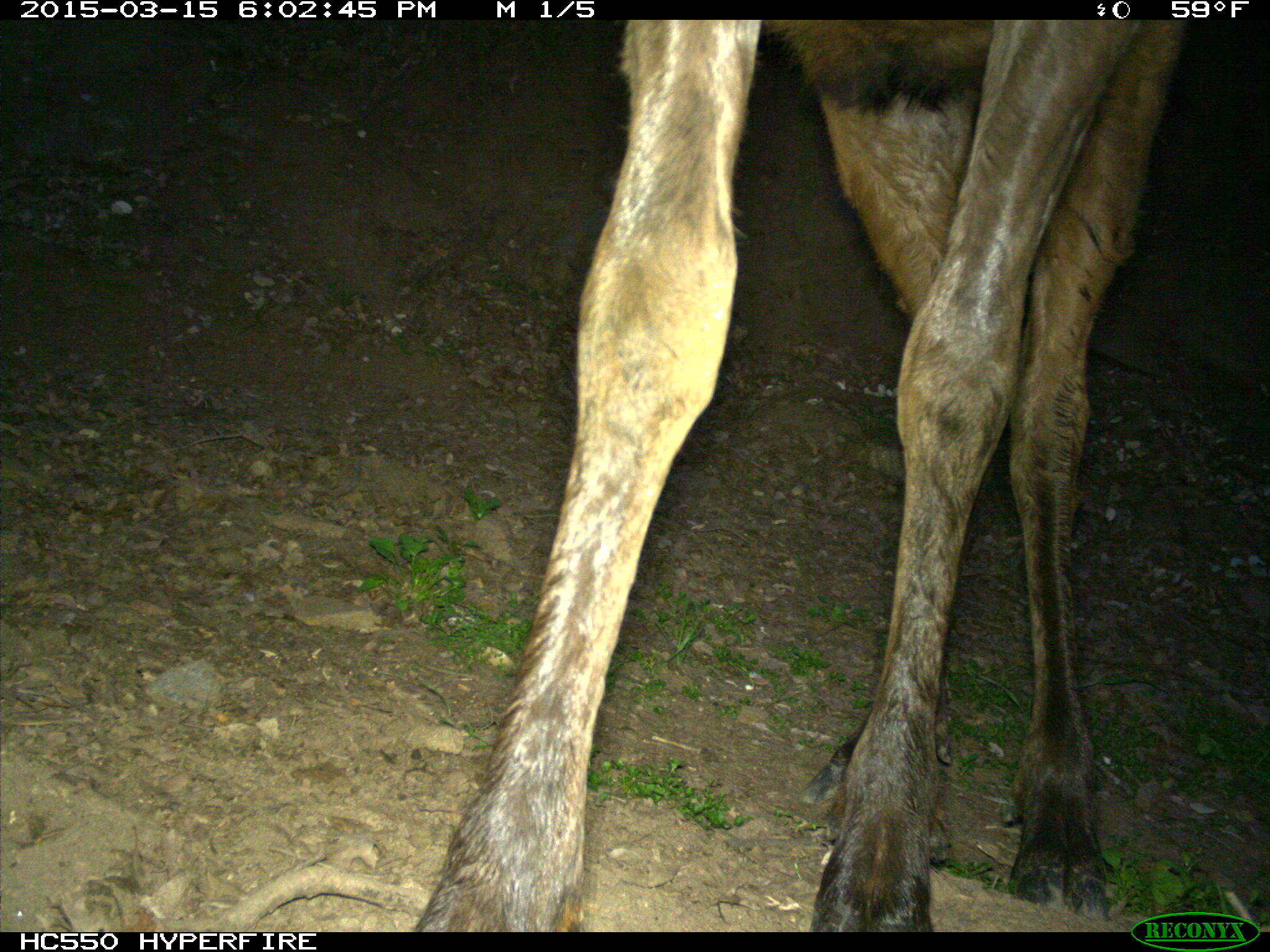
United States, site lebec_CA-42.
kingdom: Animalia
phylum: Chordata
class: Mammalia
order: Artiodactyla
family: Cervidae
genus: Cervus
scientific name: Cervus canadensis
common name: elk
Cervus canadensis (elk).